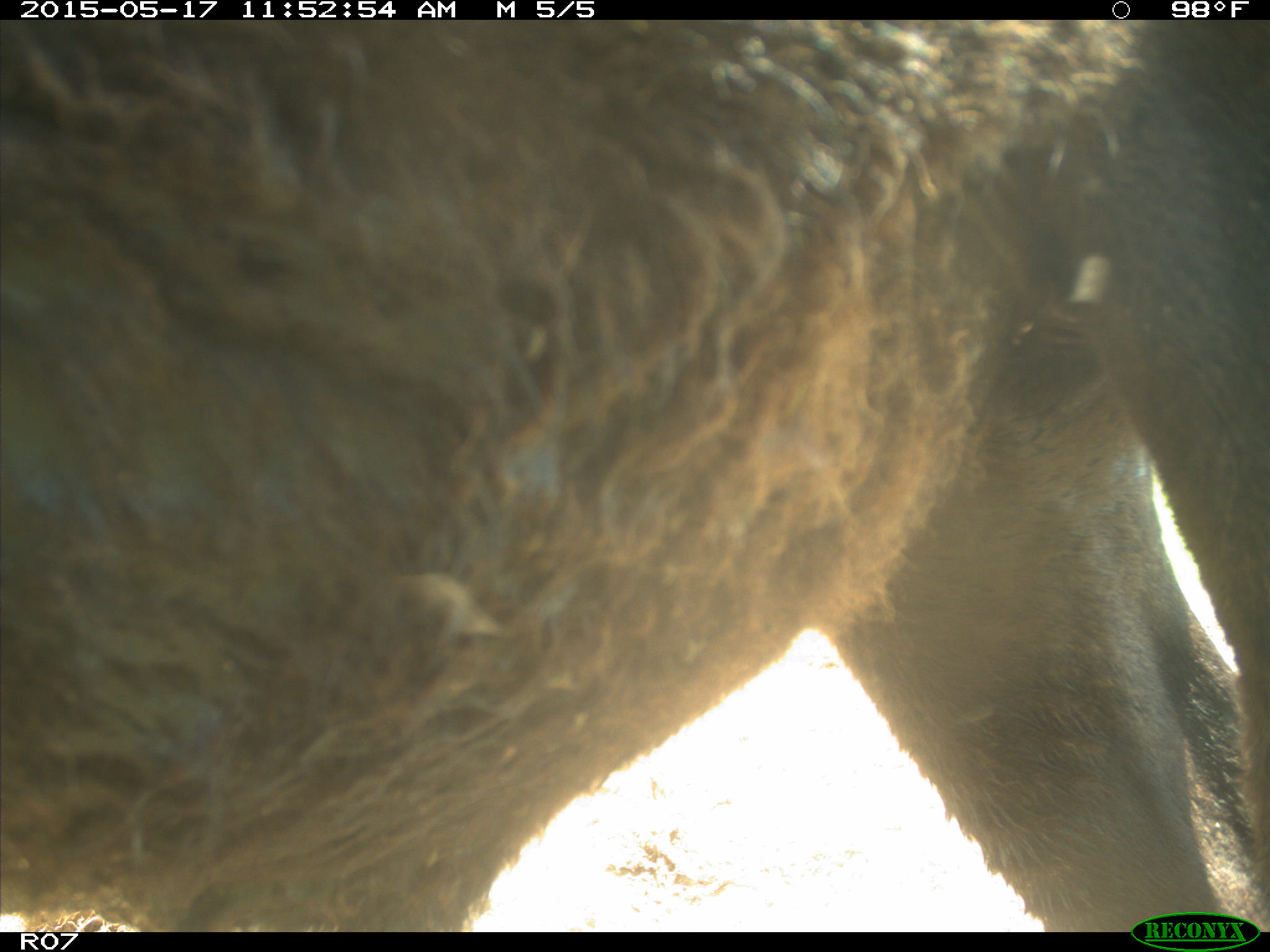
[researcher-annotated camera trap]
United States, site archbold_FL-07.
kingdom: Animalia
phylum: Chordata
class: Mammalia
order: Artiodactyla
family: Bovidae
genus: Bos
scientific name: Bos taurus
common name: domestic cow